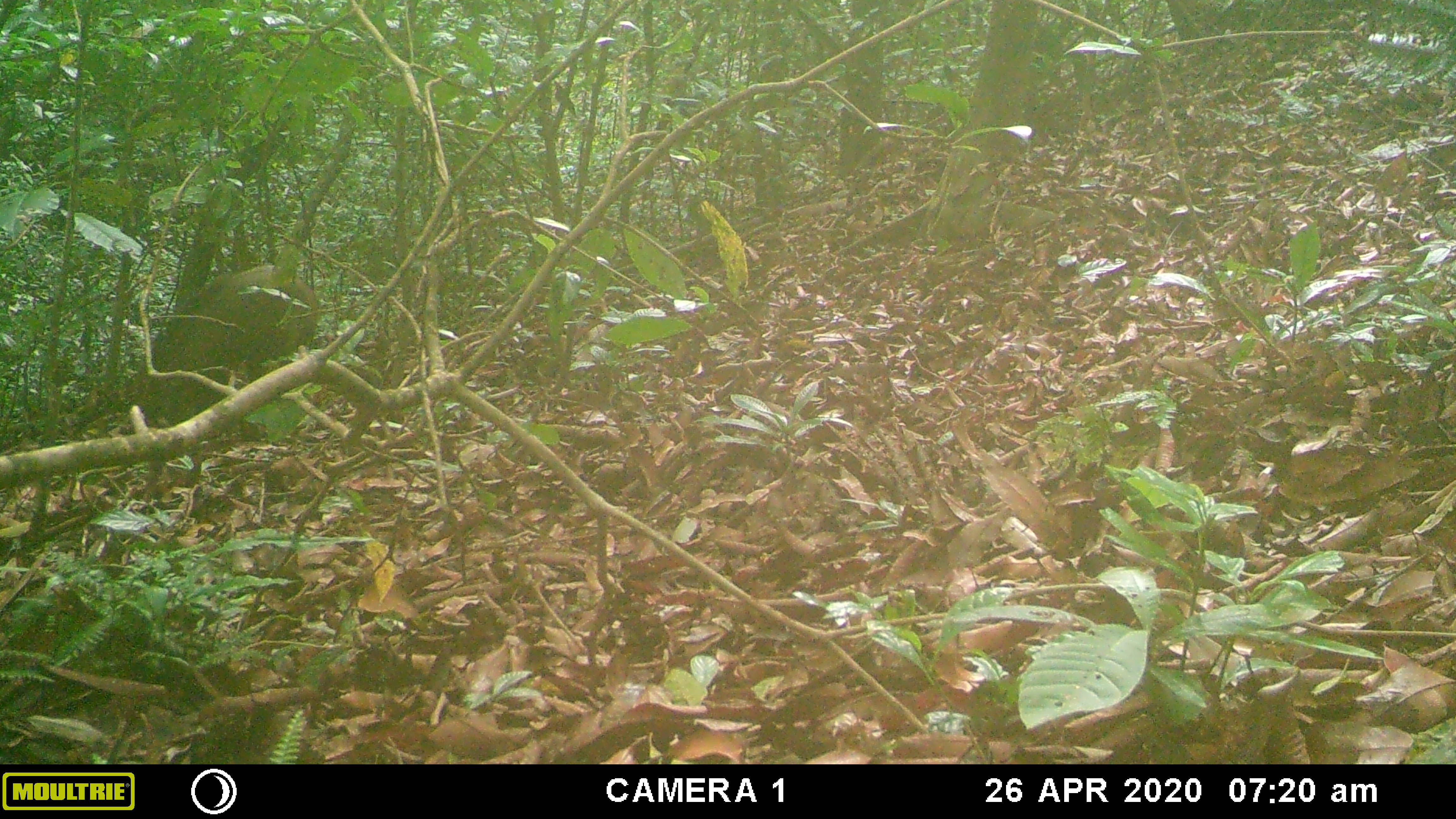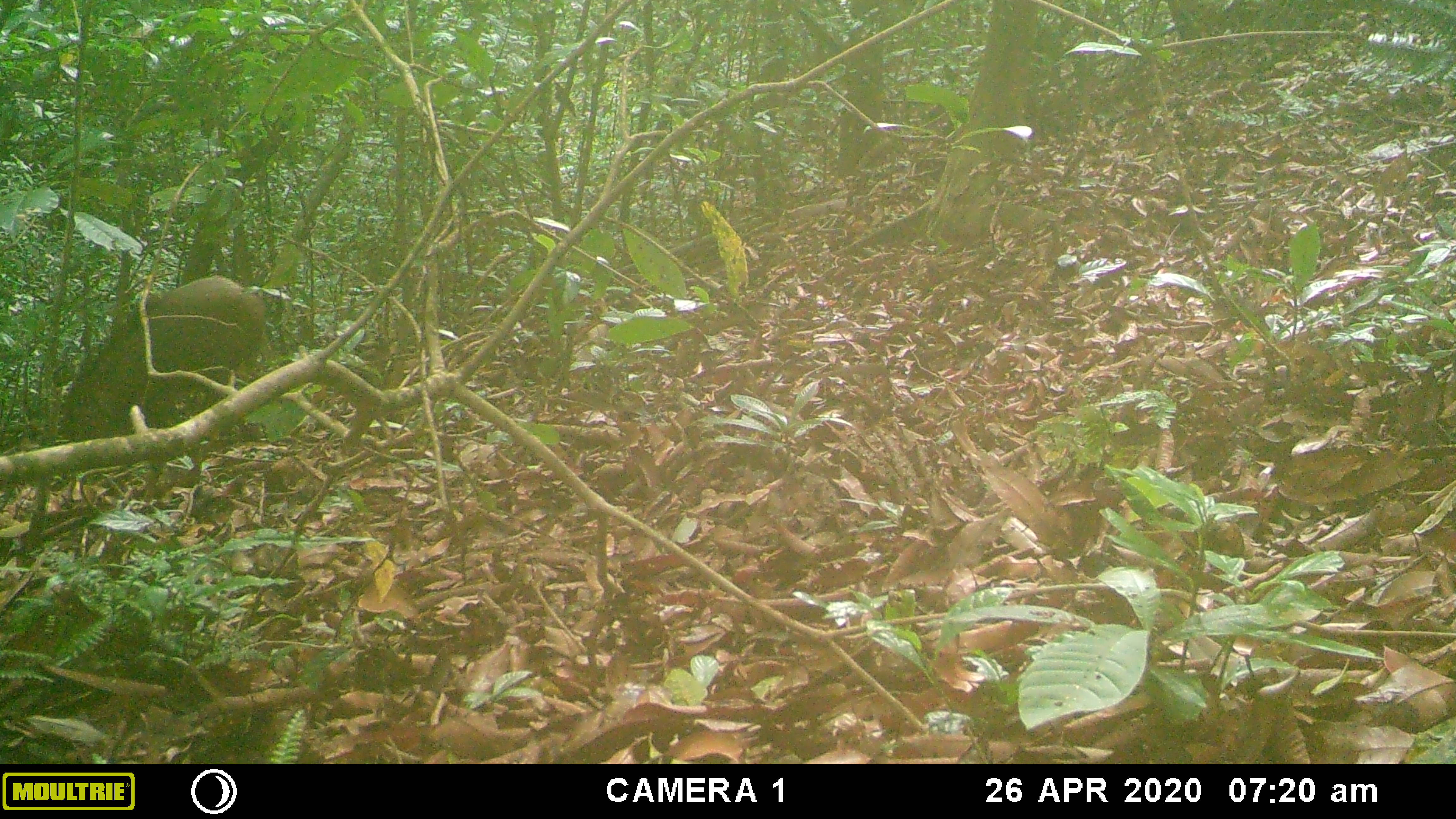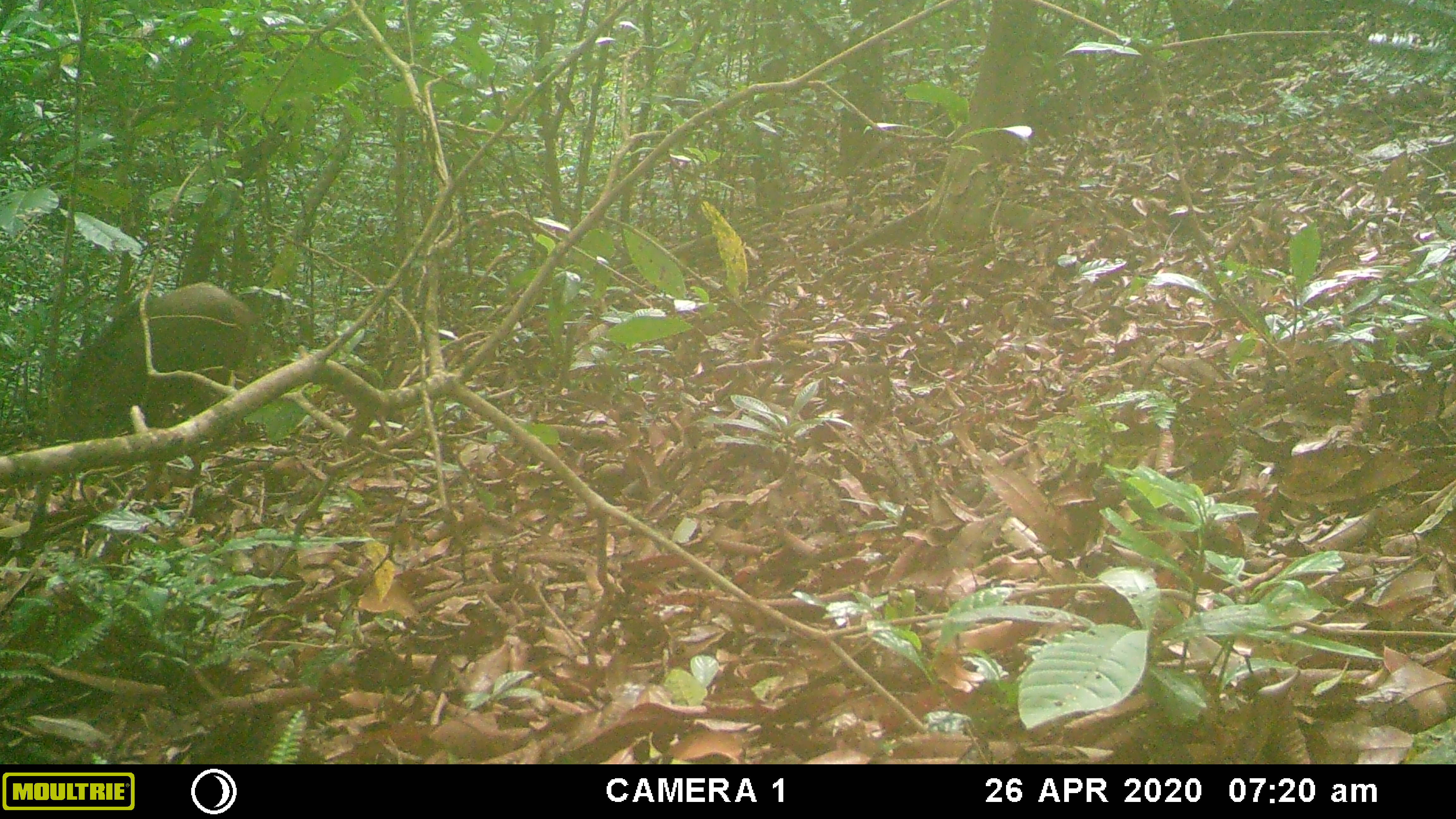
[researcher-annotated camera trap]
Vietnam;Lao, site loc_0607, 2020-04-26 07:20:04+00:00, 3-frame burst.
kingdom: Animalia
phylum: Chordata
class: Mammalia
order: Artiodactyla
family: Suidae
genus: Sus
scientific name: Sus scrofa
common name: eurasian wild pig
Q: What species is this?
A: Eurasian wild pig (Sus scrofa).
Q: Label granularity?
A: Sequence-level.